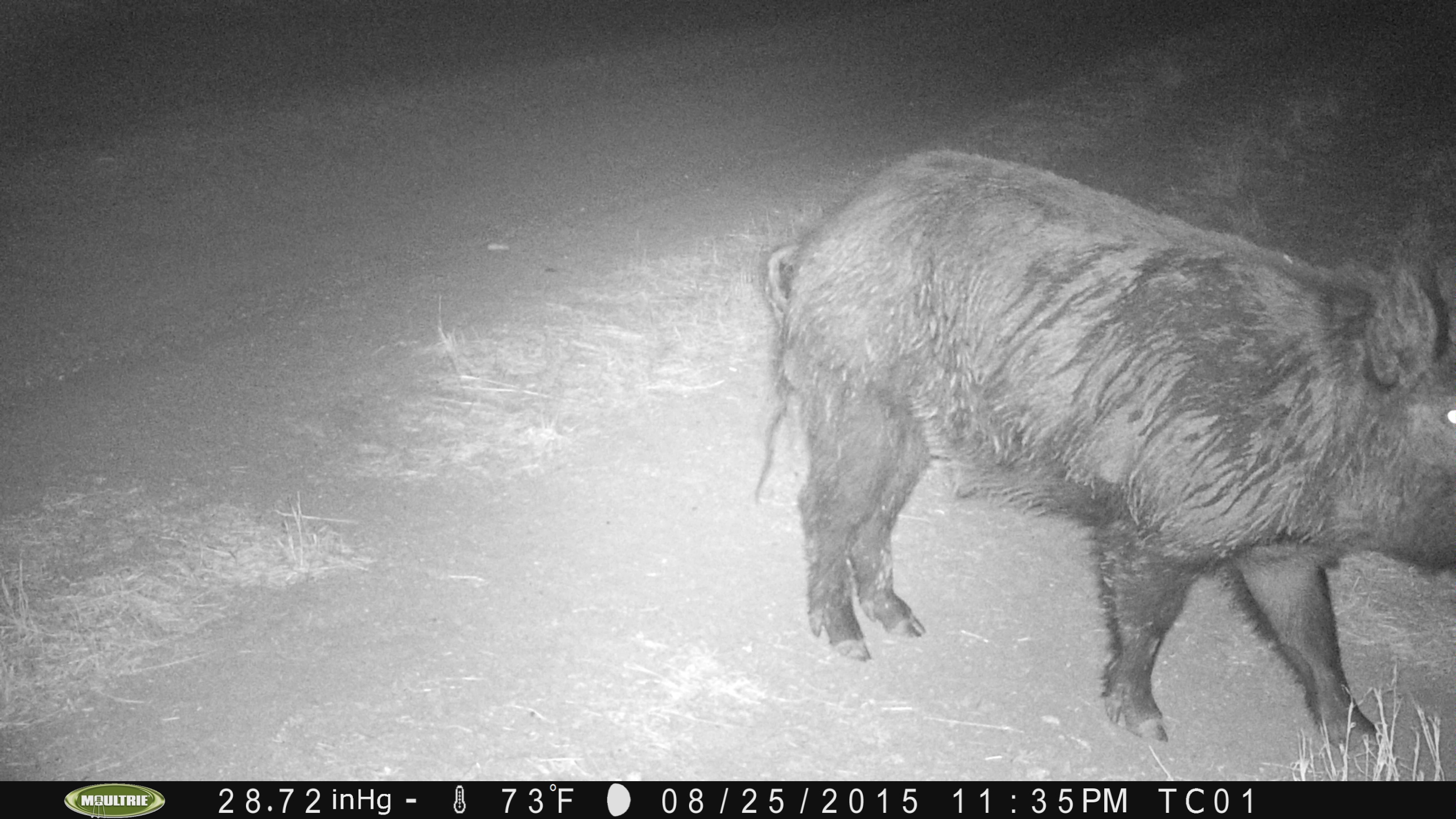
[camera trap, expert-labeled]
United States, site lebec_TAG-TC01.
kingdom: Animalia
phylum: Chordata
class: Mammalia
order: Artiodactyla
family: Suidae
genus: Sus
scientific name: Sus scrofa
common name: wild boar